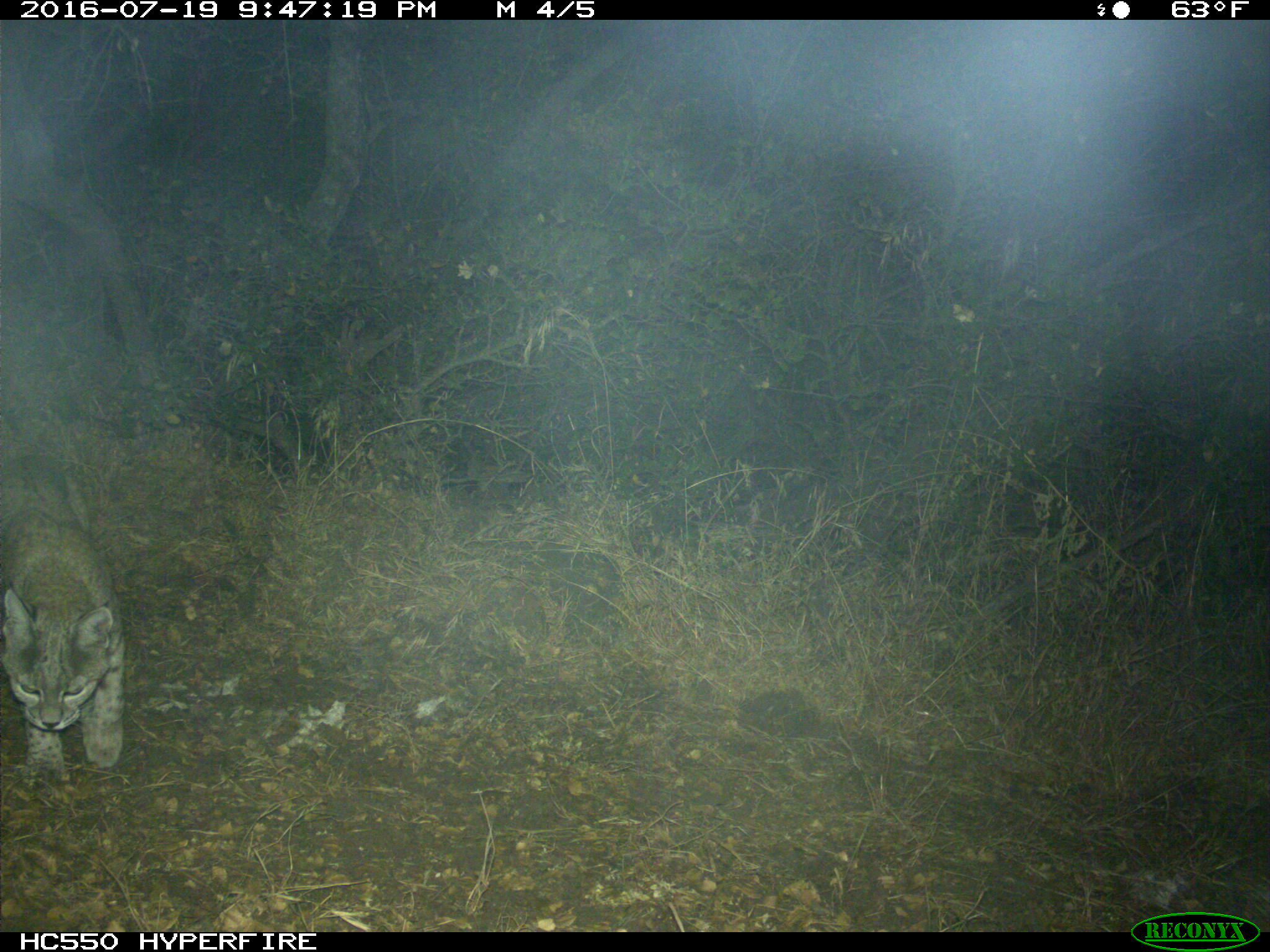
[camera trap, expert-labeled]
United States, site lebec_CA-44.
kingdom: Animalia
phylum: Chordata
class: Mammalia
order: Carnivora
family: Felidae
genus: Lynx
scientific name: Lynx rufus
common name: bobcat